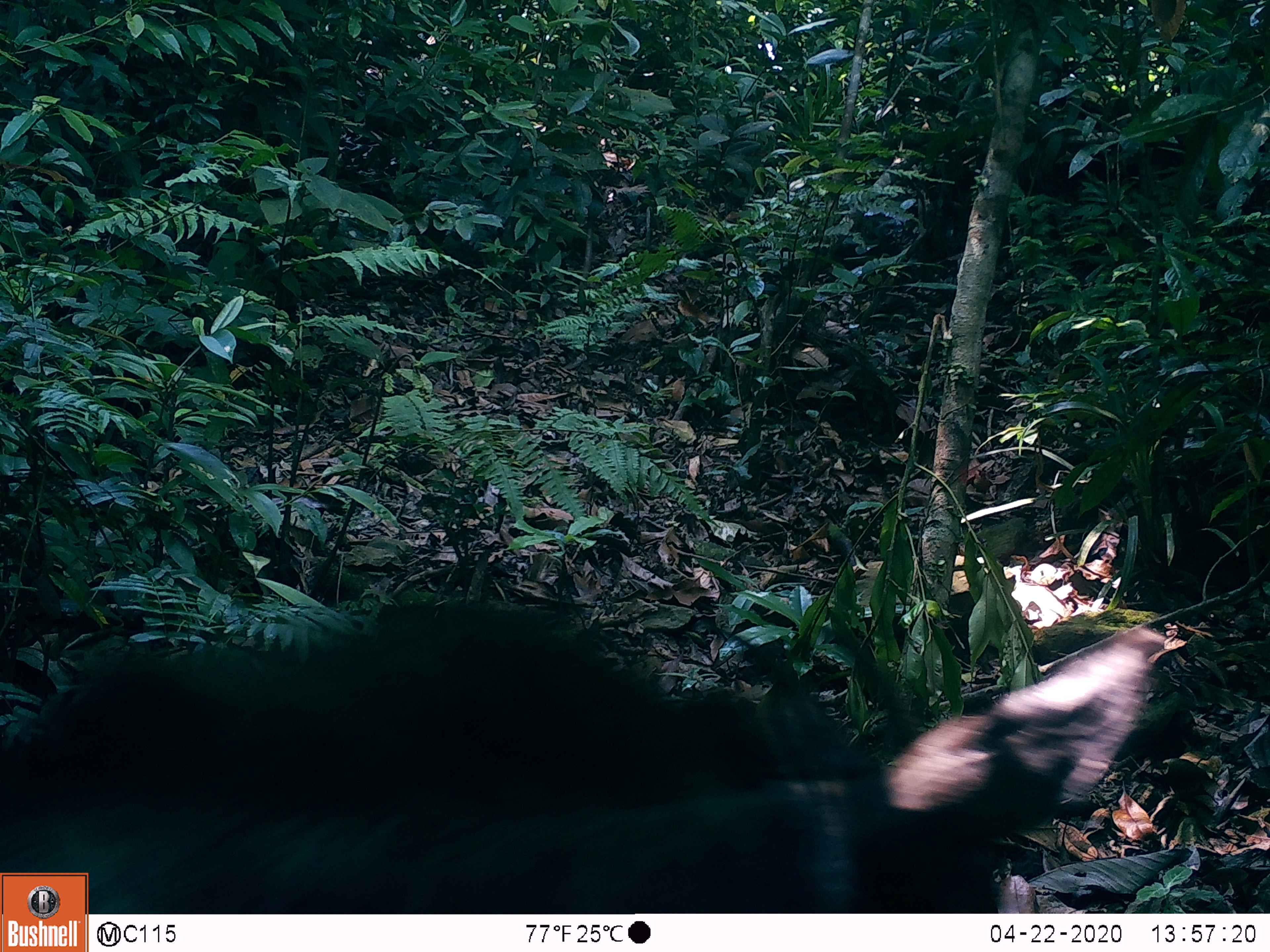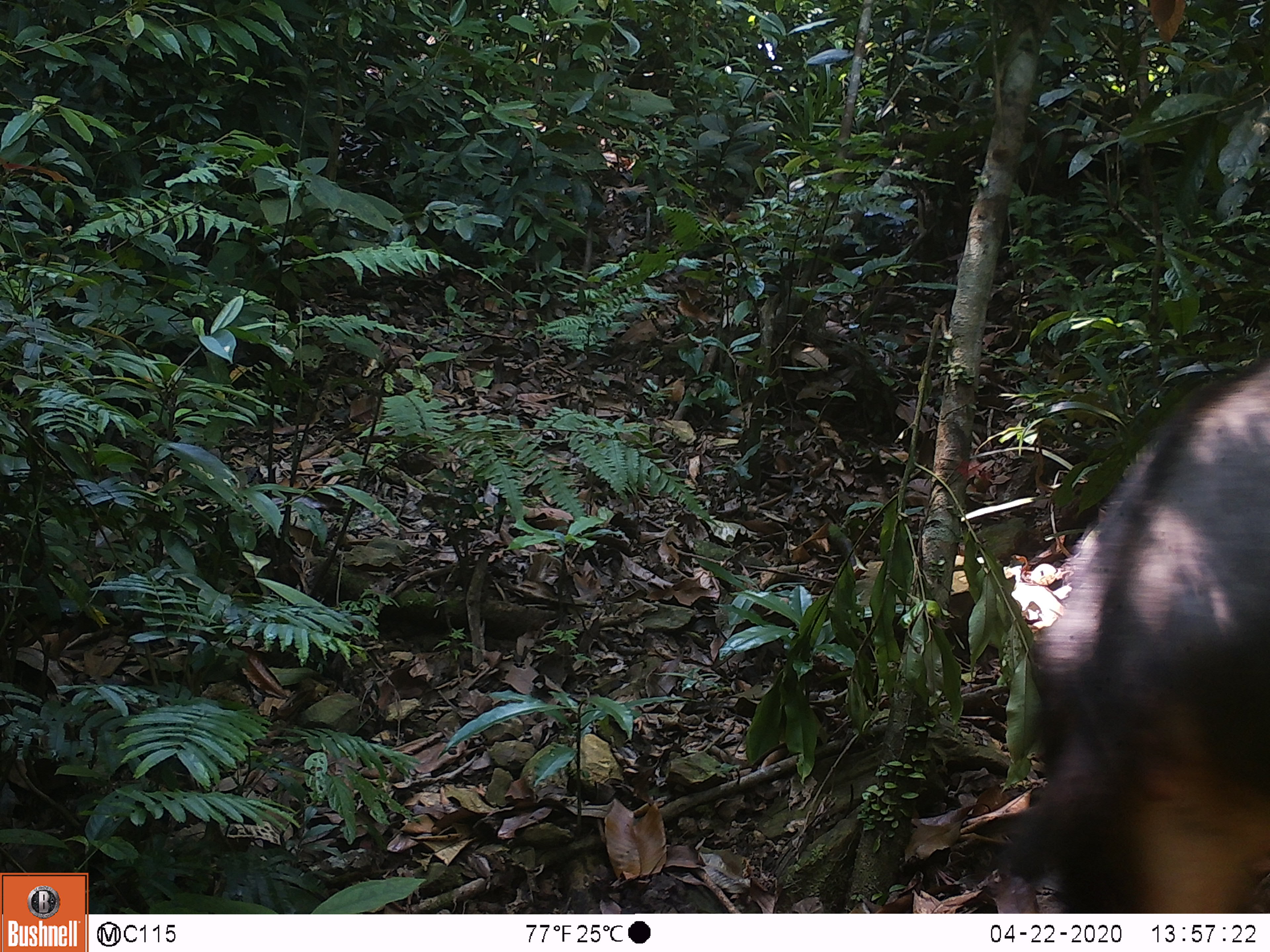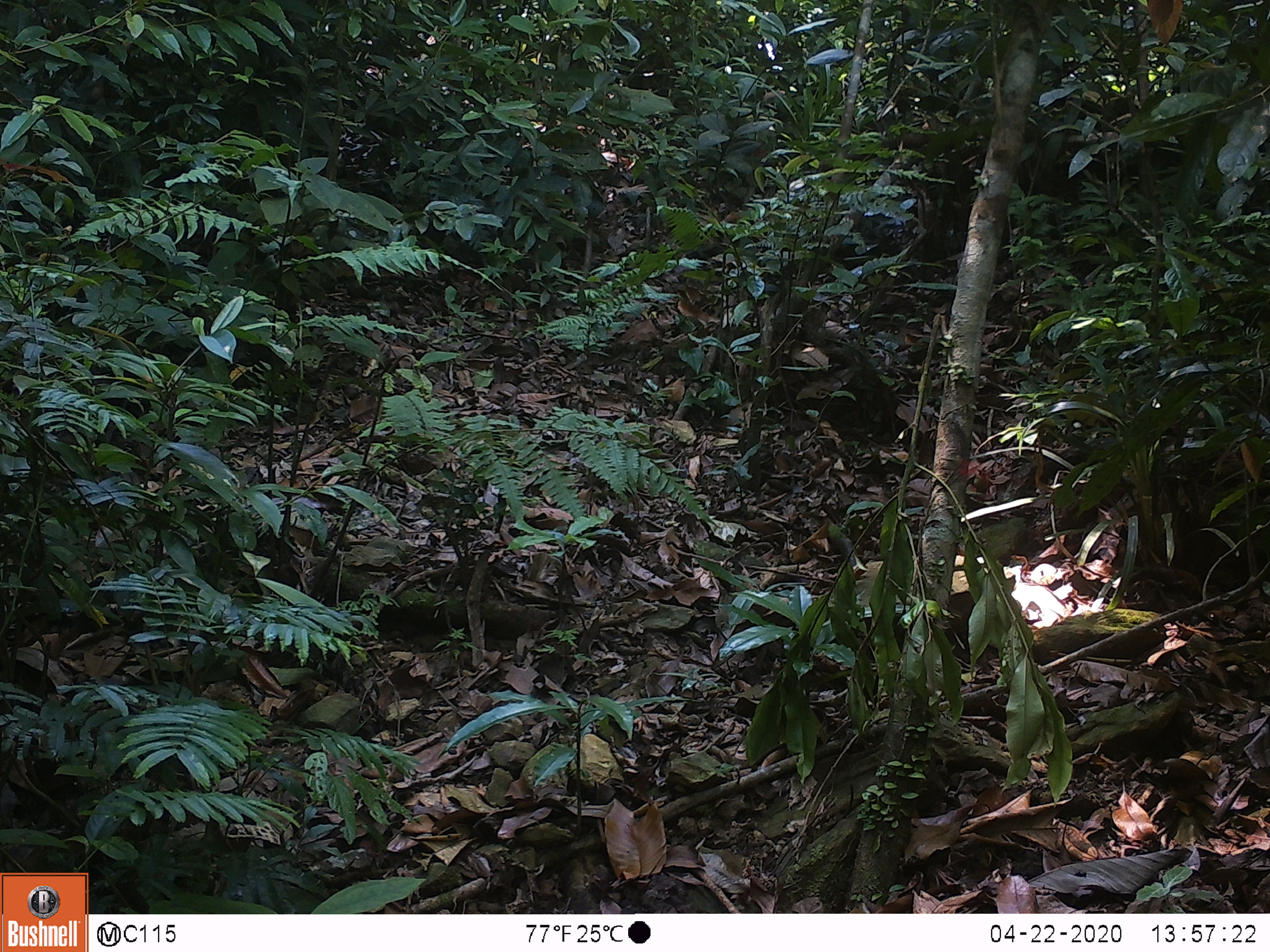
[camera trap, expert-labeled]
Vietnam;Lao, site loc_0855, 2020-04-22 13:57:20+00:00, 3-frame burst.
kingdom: Animalia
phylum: Chordata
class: Mammalia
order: Artiodactyla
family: Bovidae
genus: Capricornis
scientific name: Capricornis sumatraensis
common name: chinese serow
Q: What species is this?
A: Chinese serow (Capricornis sumatraensis).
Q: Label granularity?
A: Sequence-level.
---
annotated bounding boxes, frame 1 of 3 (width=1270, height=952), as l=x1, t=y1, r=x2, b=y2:
chinese serow: l=0, t=595, r=1166, b=913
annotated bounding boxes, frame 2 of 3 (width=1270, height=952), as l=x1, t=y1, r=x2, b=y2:
chinese serow: l=995, t=360, r=1270, b=910